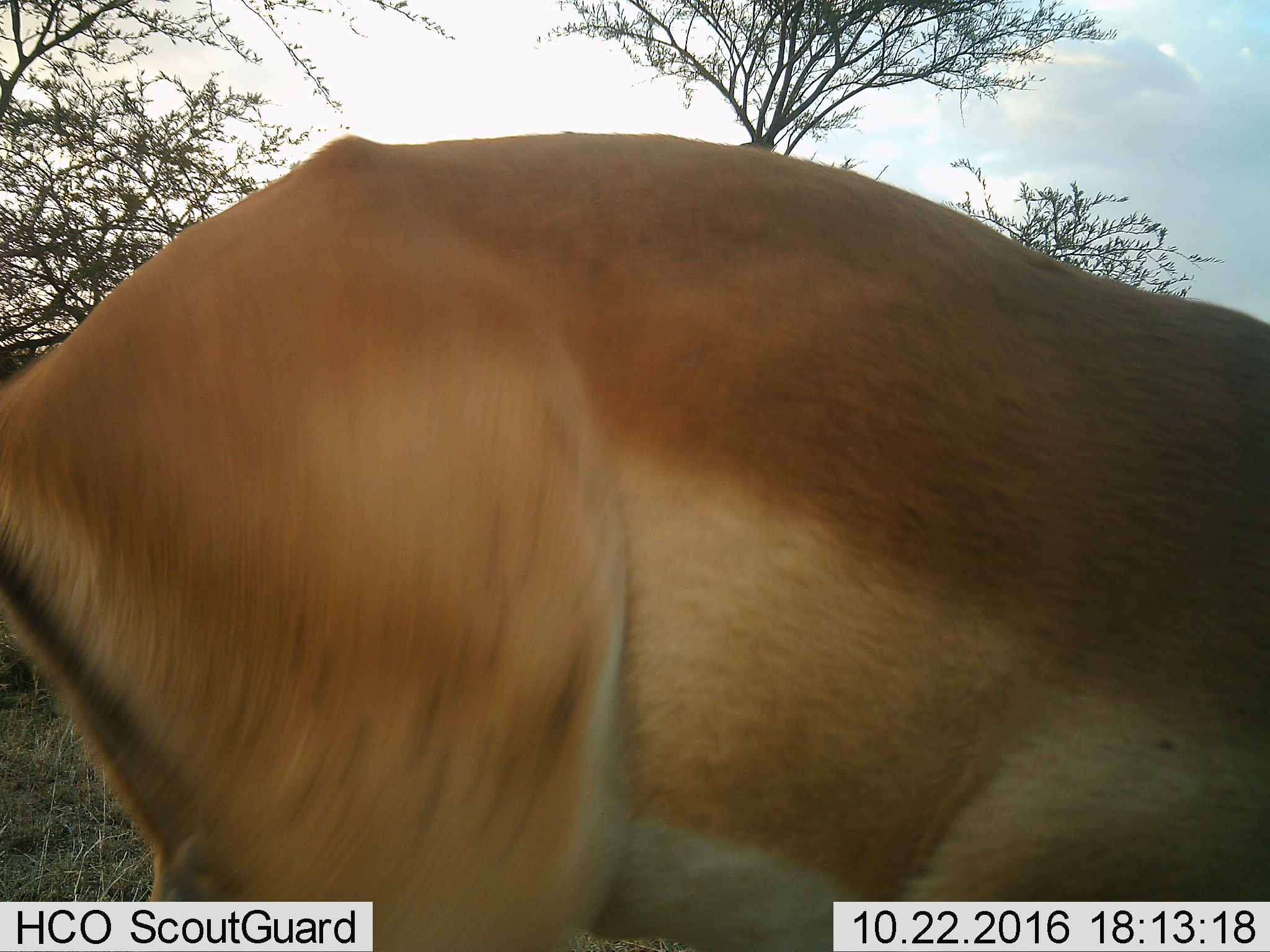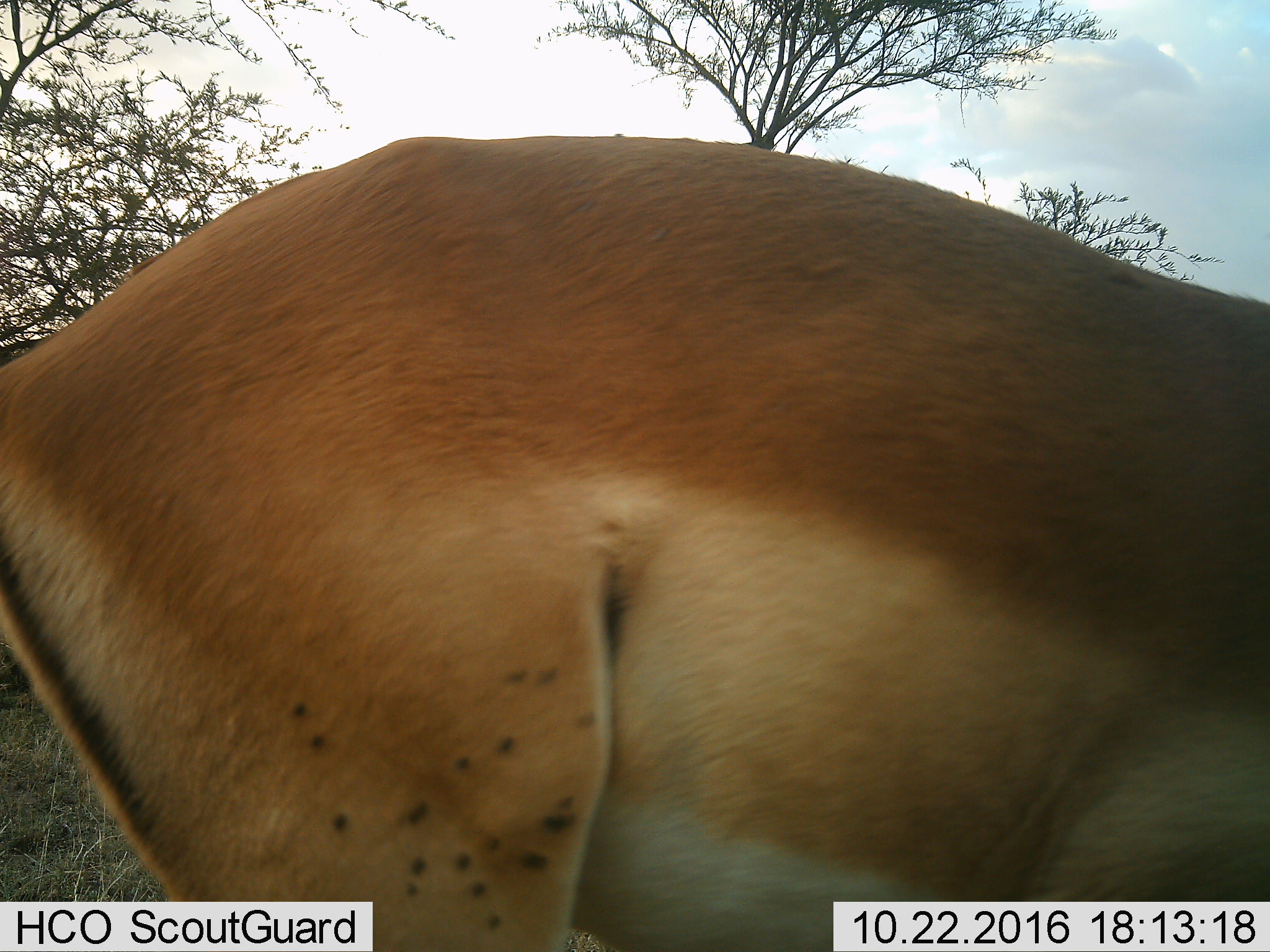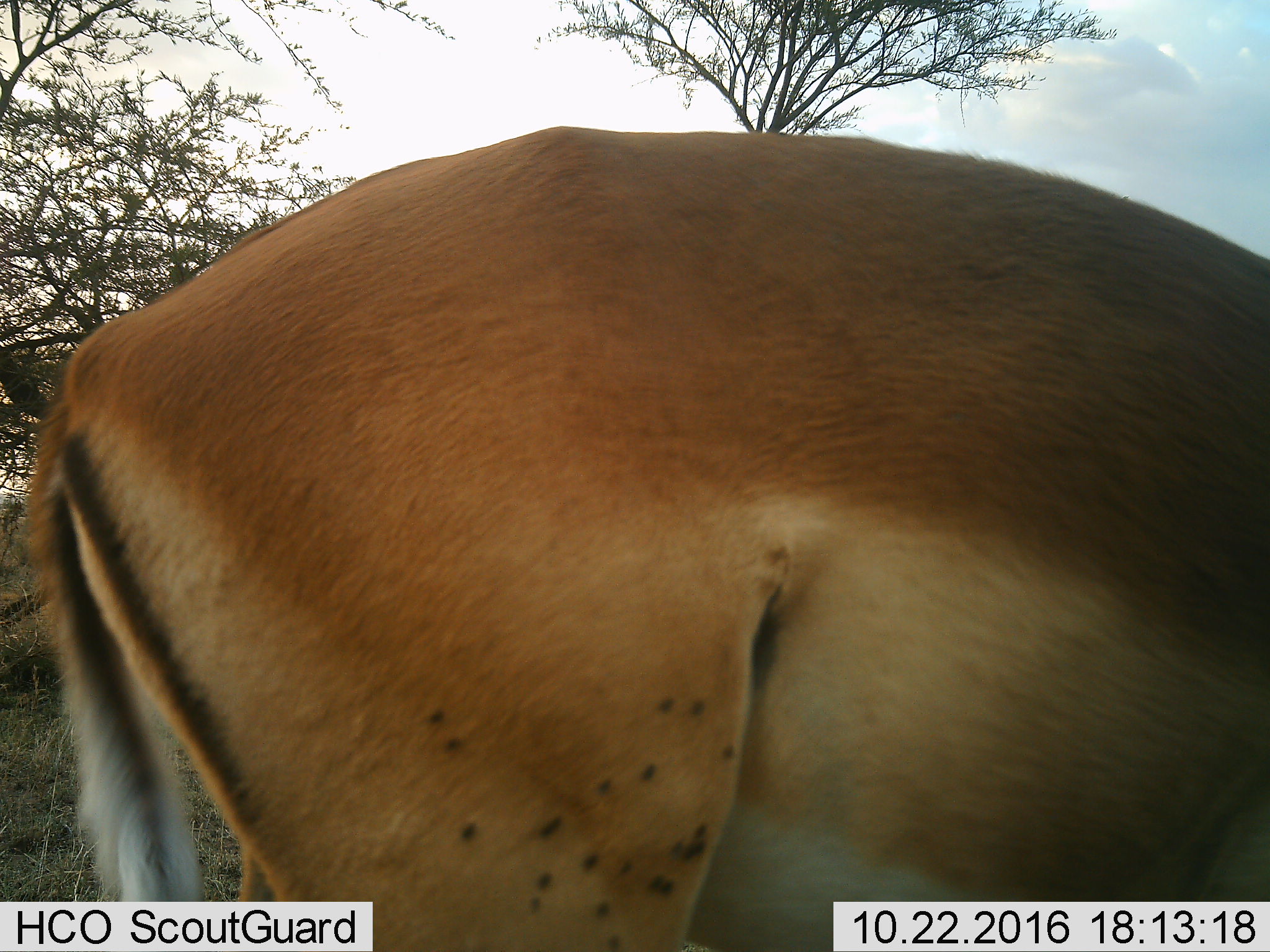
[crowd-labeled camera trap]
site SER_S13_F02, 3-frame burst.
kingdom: Animalia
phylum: Chordata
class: Mammalia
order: Artiodactyla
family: Bovidae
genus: Aepyceros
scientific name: Aepyceros melampus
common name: impala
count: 1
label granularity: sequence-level